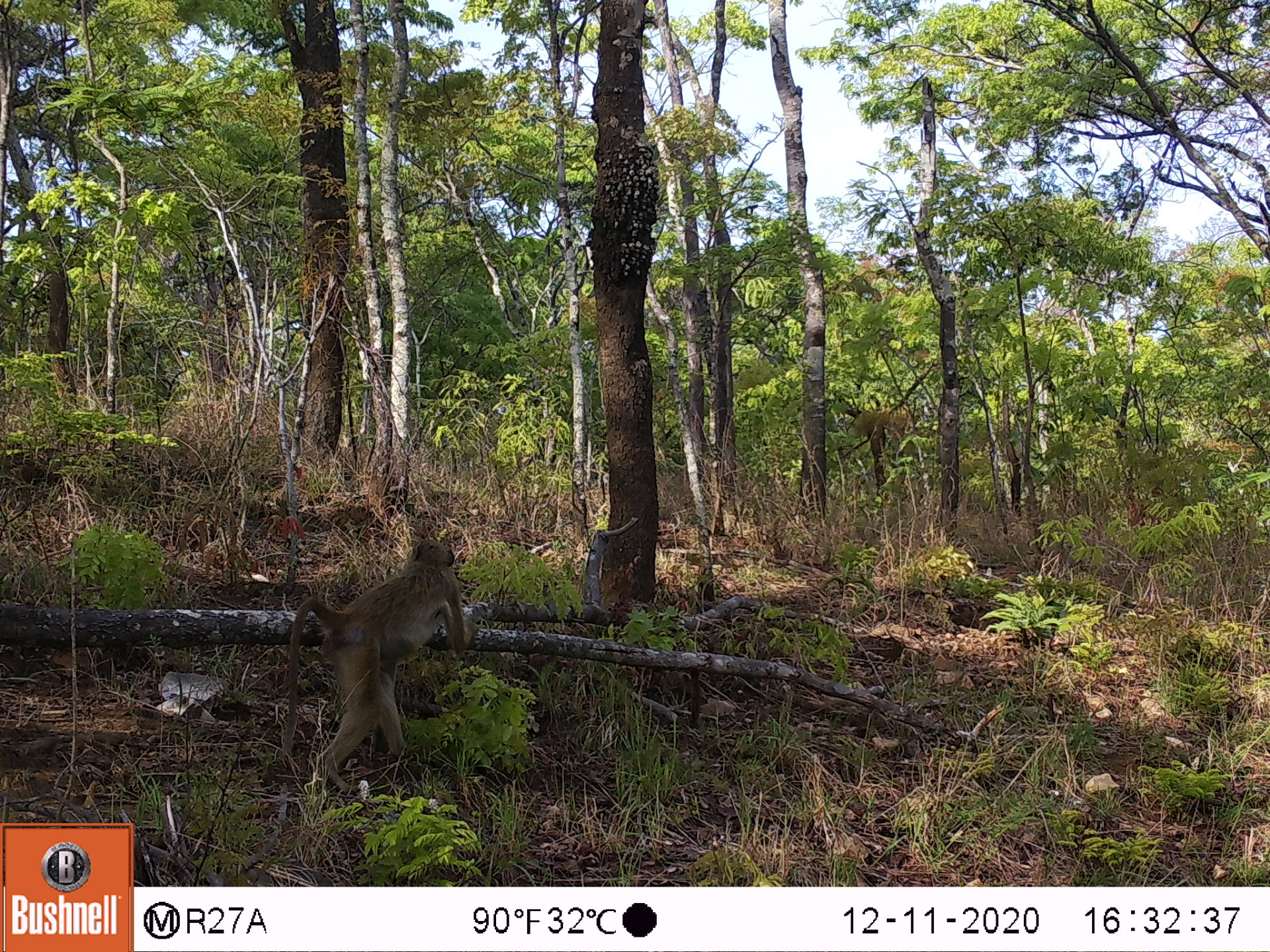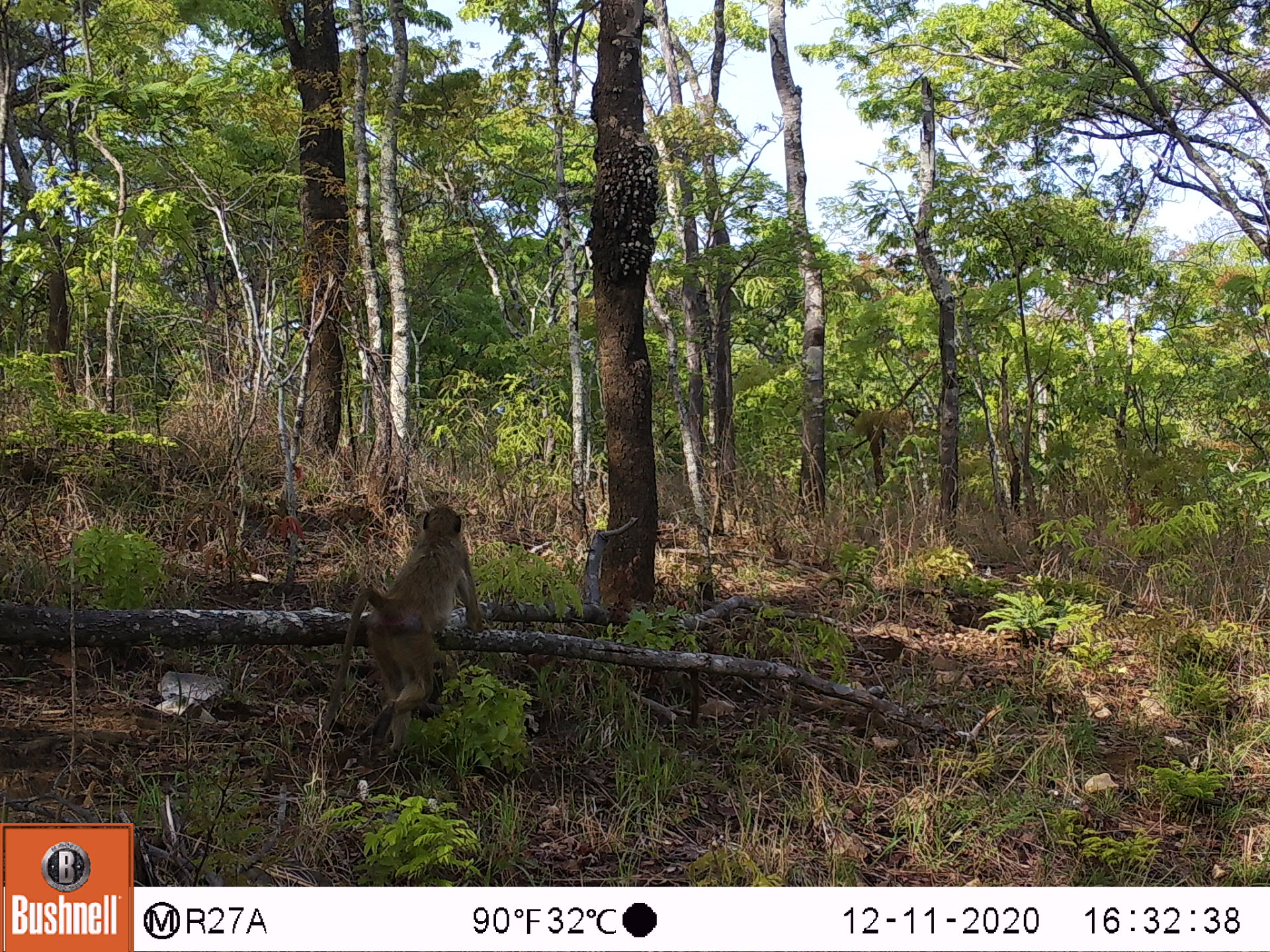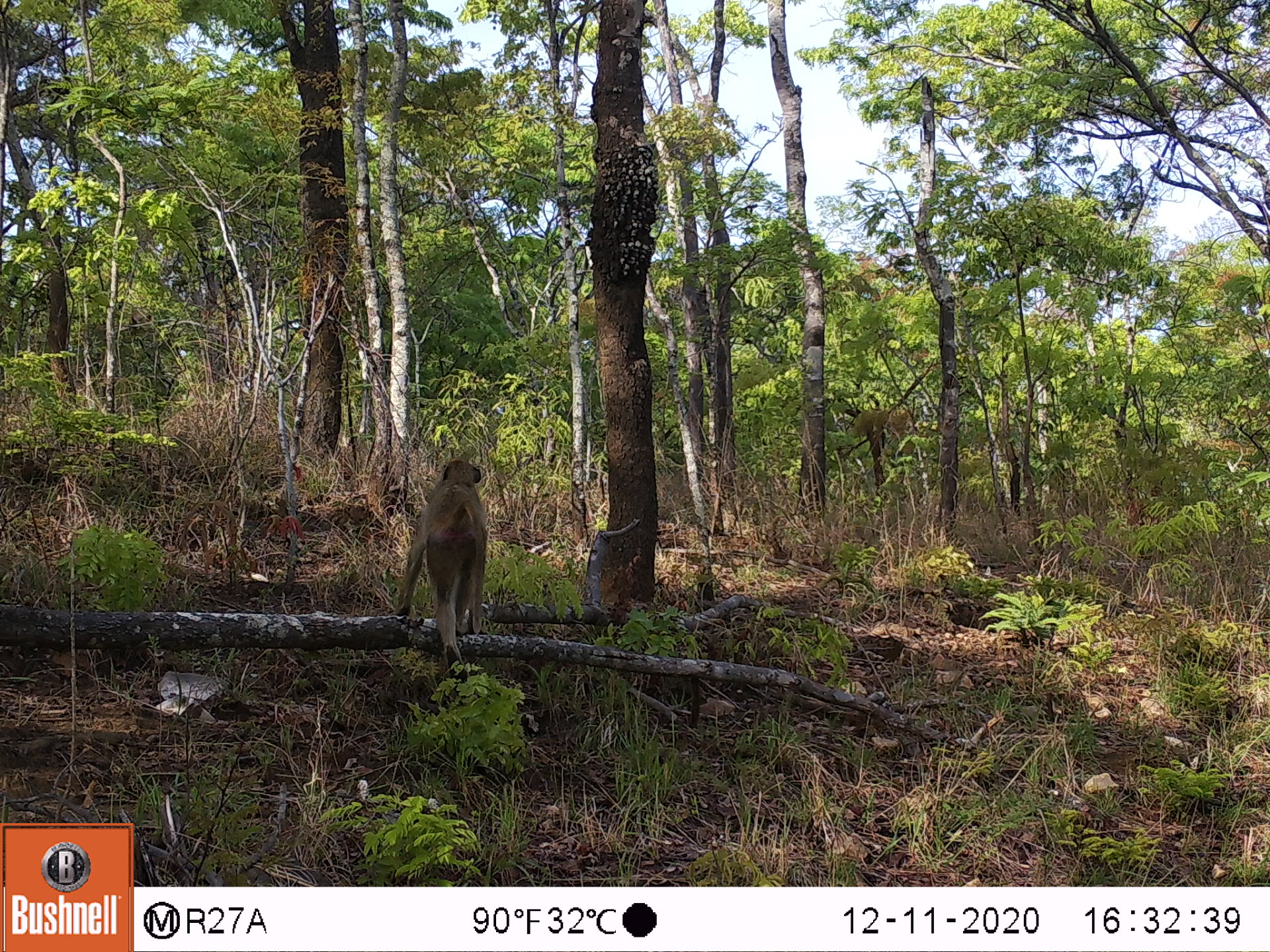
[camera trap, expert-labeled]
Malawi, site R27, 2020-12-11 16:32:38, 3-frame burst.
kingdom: Animalia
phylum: Chordata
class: Mammalia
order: Primates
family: Cercopithecidae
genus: Papio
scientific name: Papio cynocephalus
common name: yellow baboon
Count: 1.